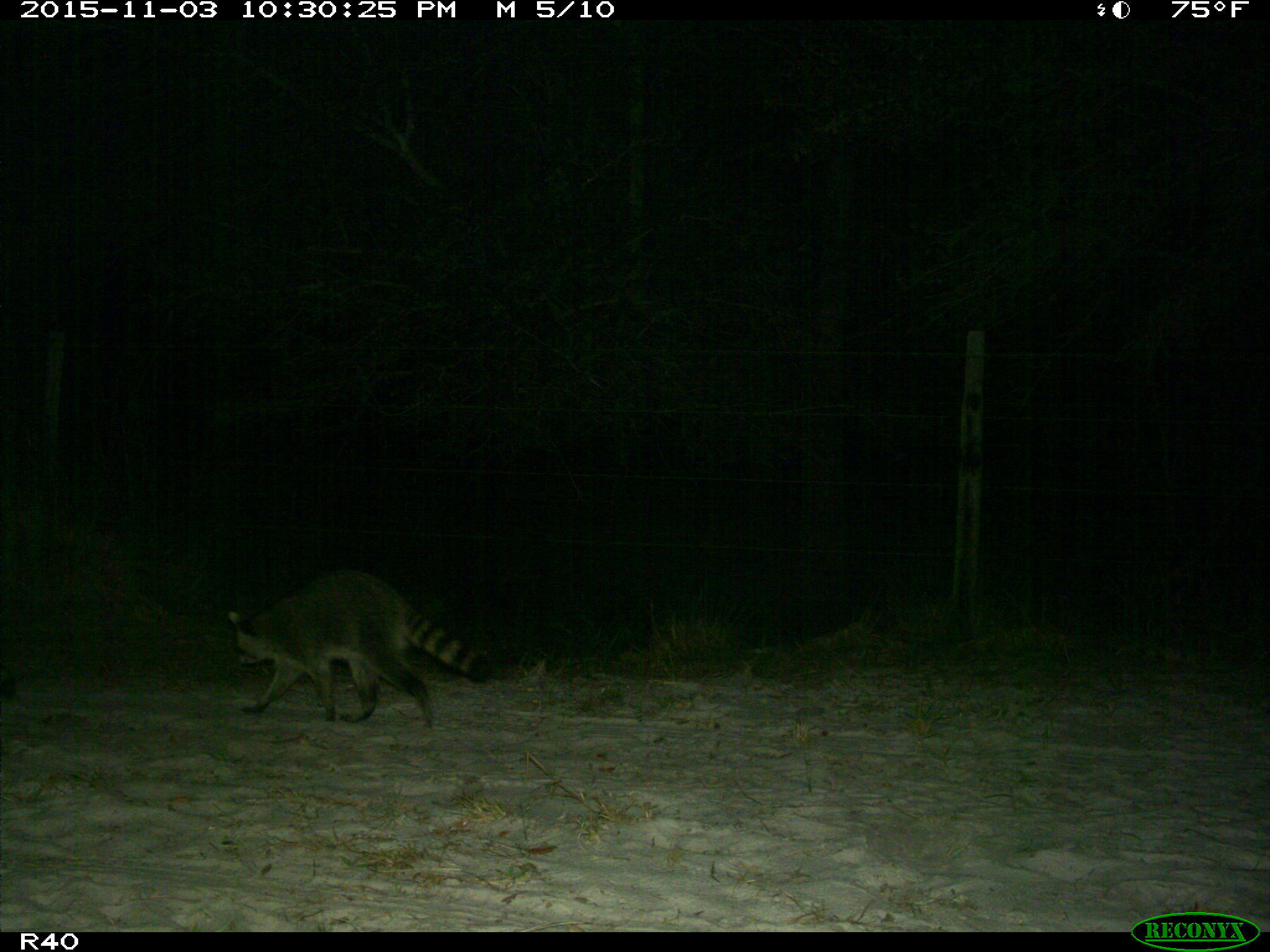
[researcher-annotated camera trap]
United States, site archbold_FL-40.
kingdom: Animalia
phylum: Chordata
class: Mammalia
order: Carnivora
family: Procyonidae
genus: Procyon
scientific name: Procyon lotor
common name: common raccoon